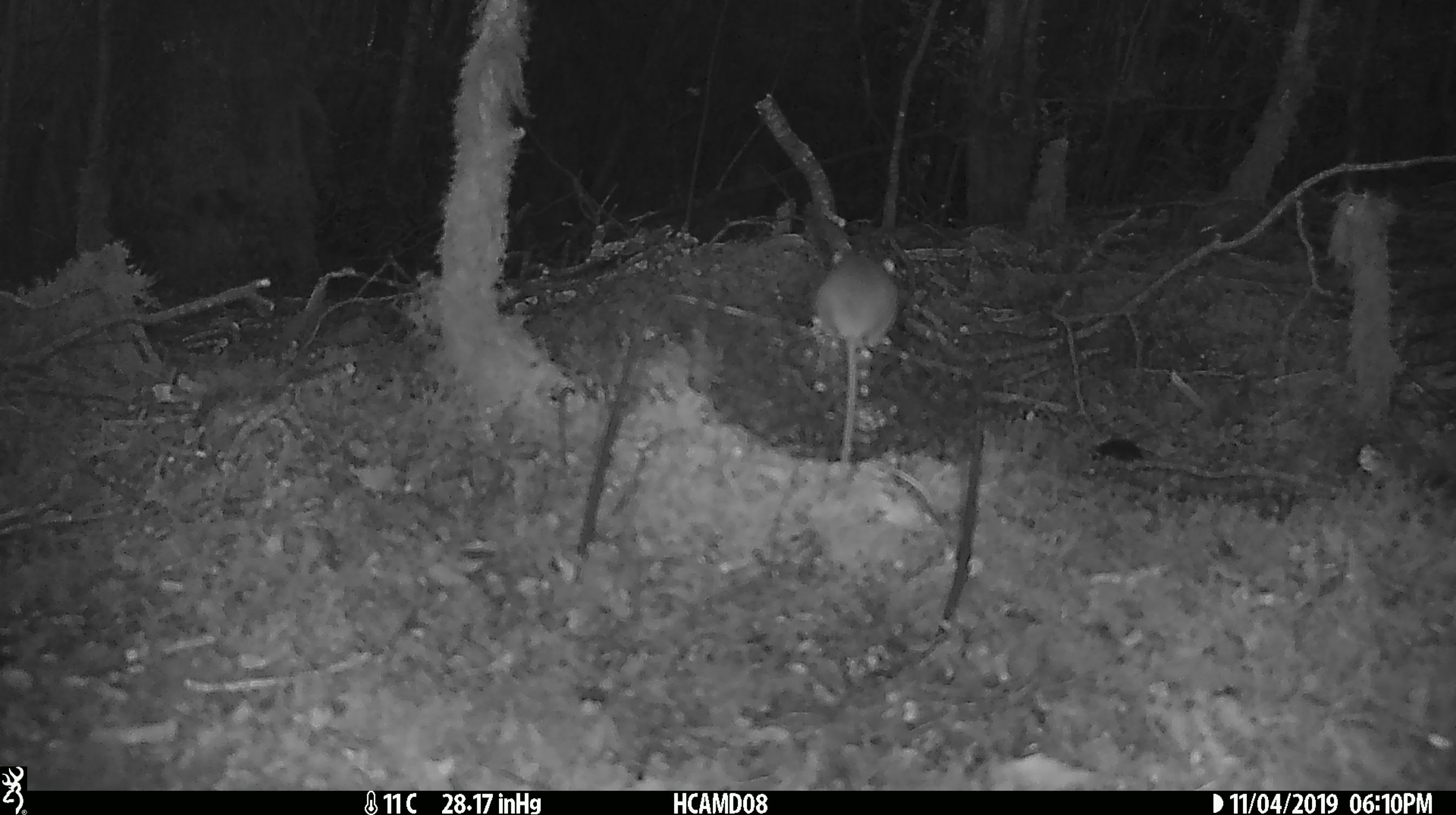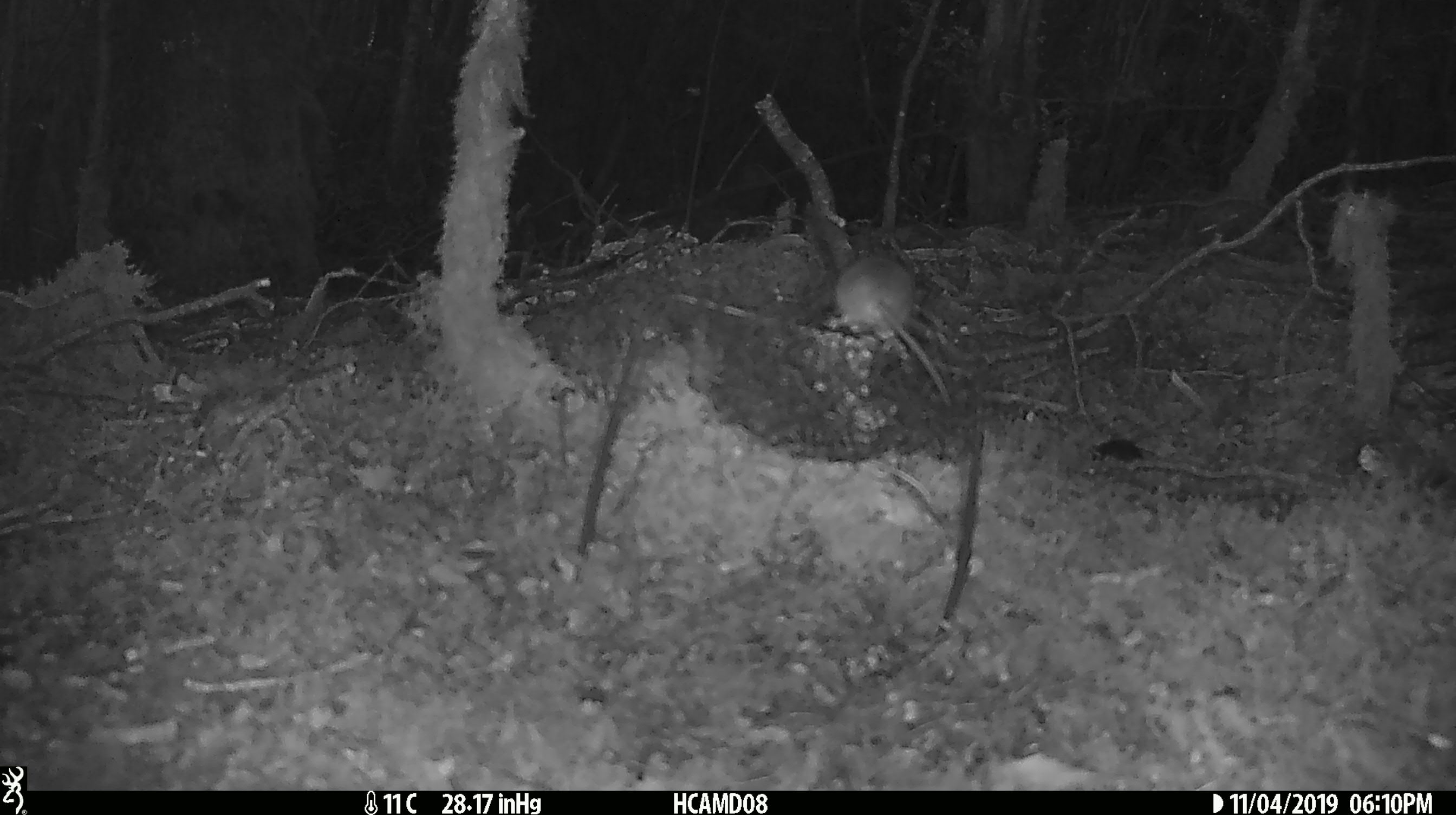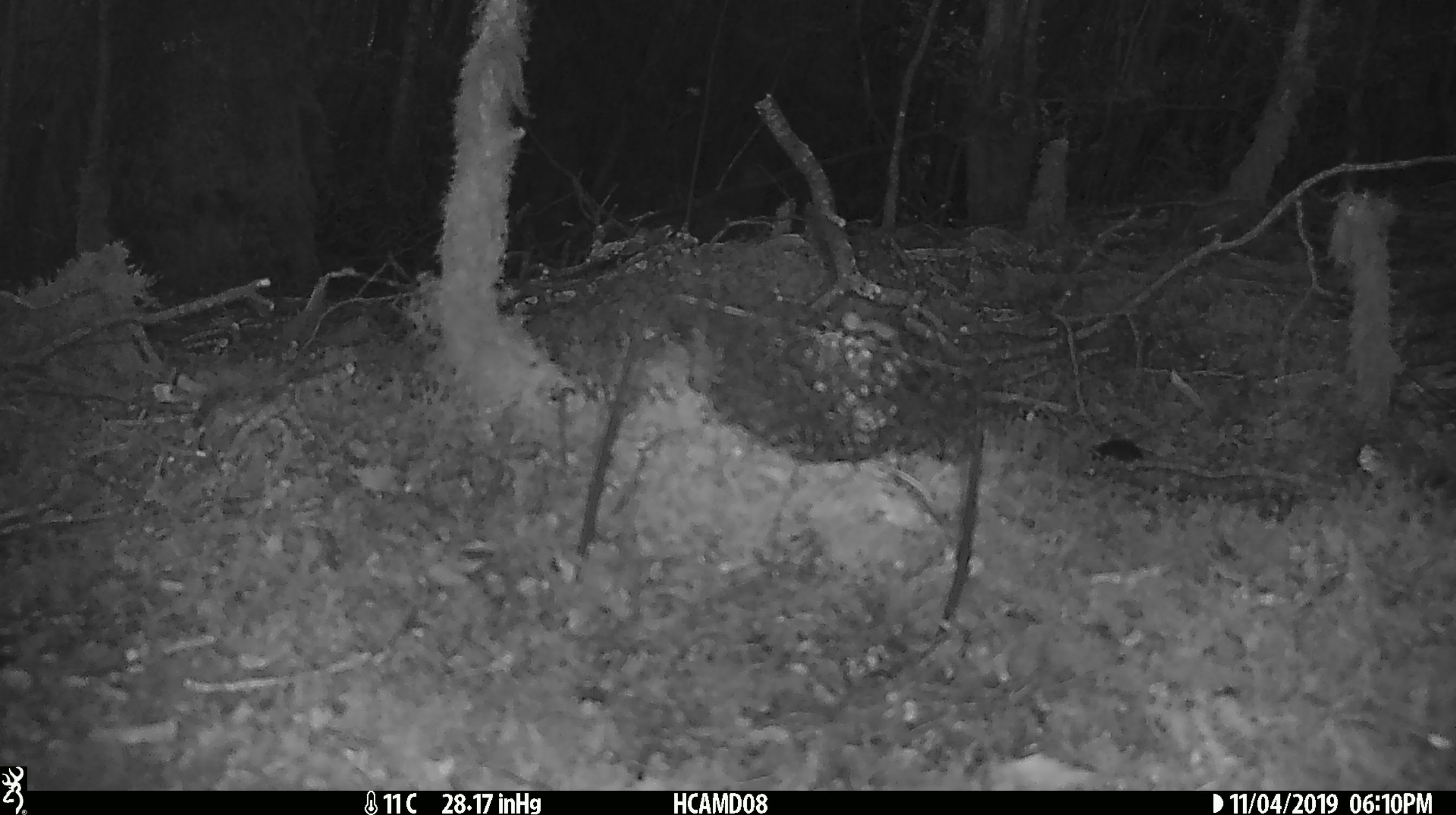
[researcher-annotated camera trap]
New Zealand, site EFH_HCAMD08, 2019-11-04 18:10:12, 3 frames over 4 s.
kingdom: Animalia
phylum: Chordata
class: Mammalia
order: Rodentia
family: Muridae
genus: Mus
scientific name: Mus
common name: mouse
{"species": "mouse (Mus)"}